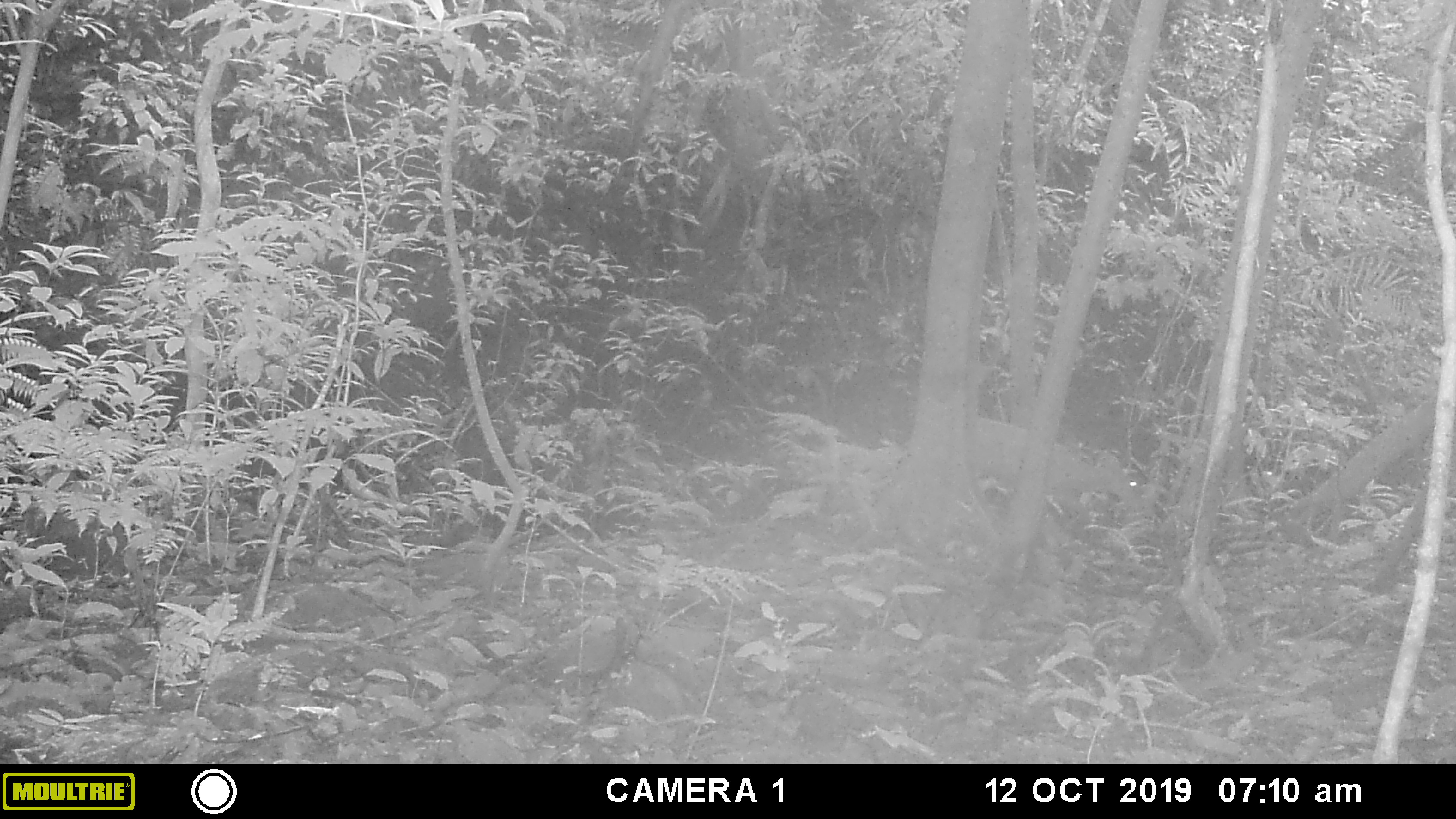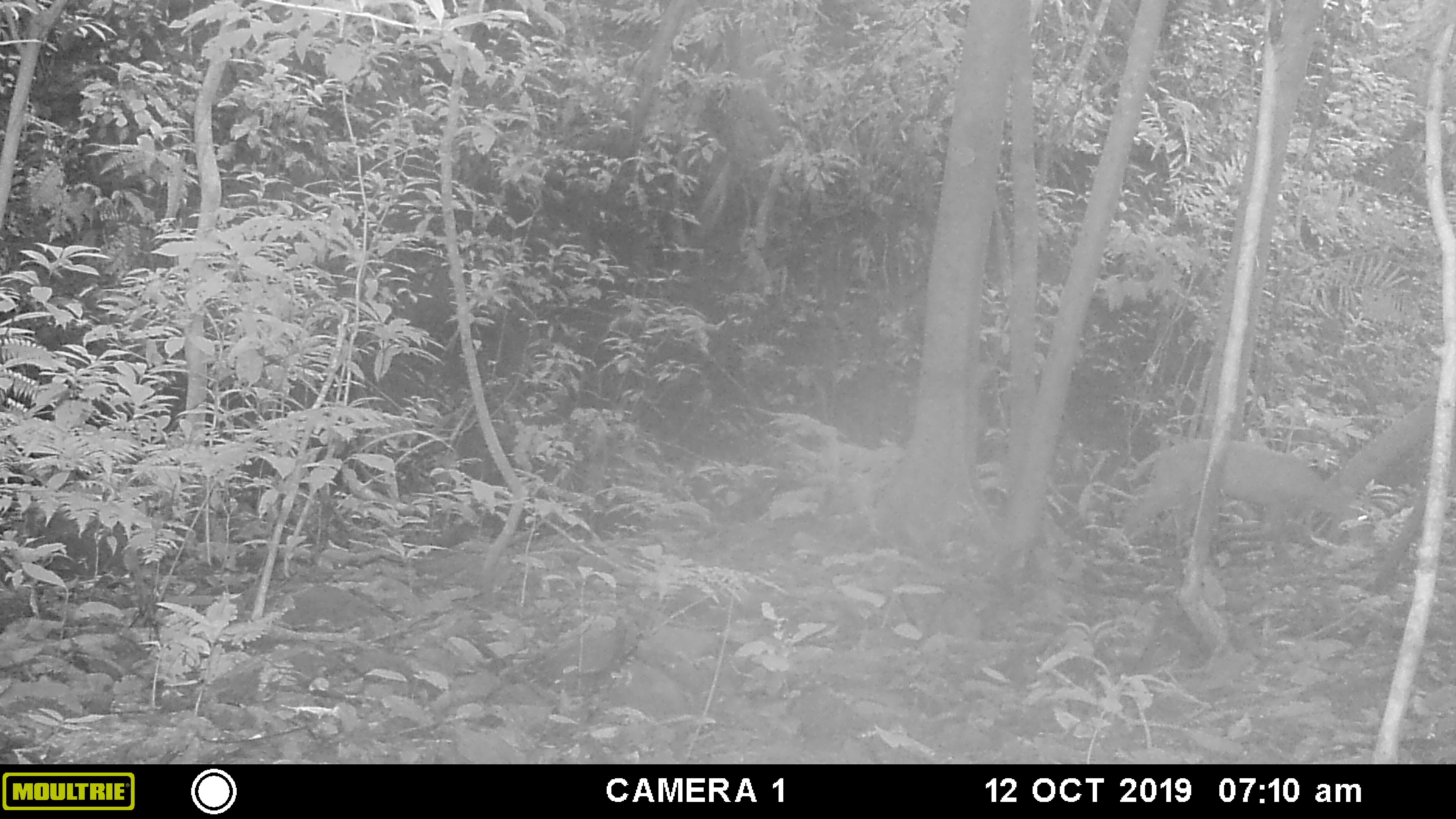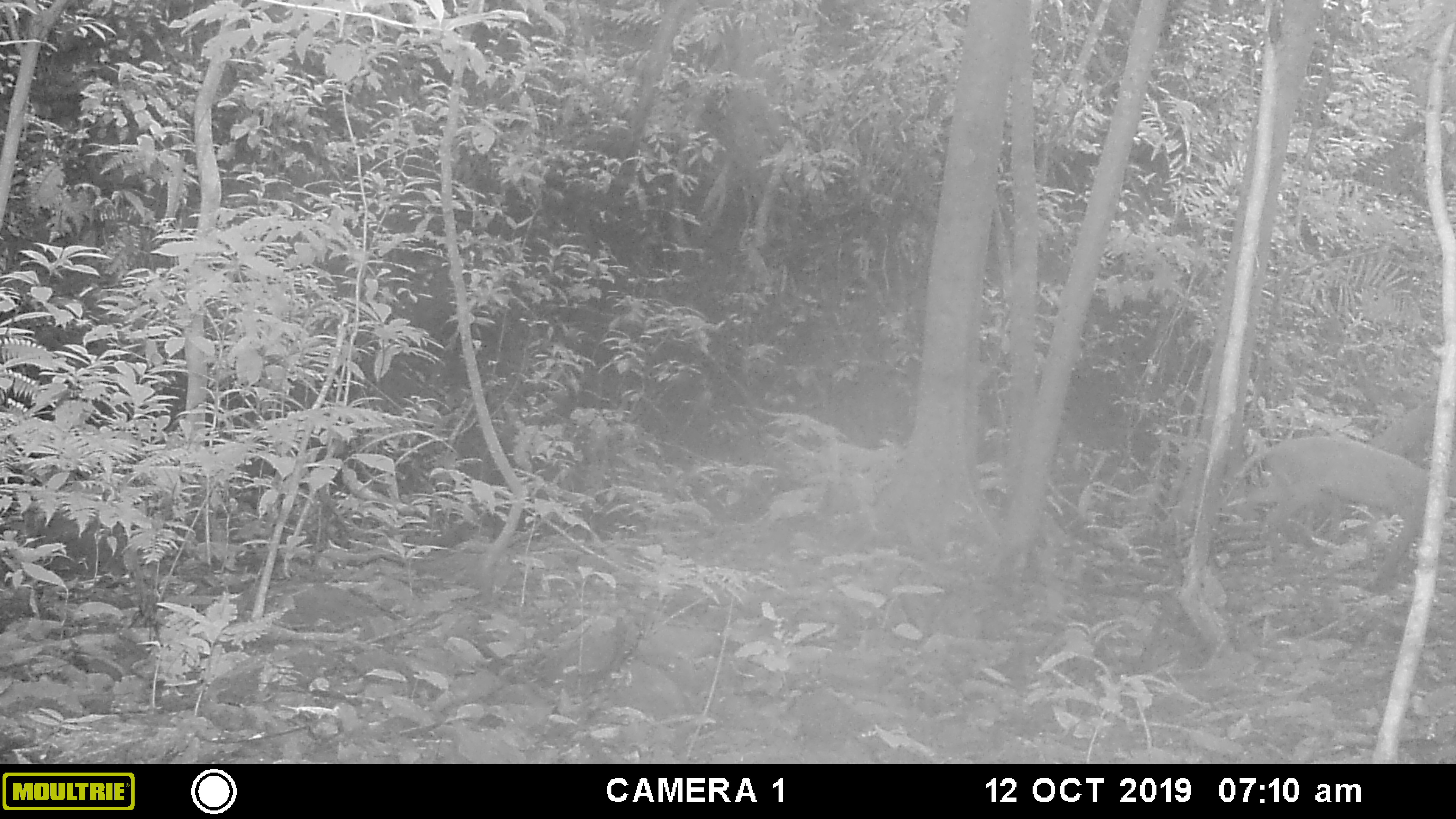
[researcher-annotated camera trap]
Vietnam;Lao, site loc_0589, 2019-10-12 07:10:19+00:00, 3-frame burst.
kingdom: Animalia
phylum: Chordata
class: Mammalia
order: Artiodactyla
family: Cervidae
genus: Muntiacus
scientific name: Muntiacus muntjak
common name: red muntjac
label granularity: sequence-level